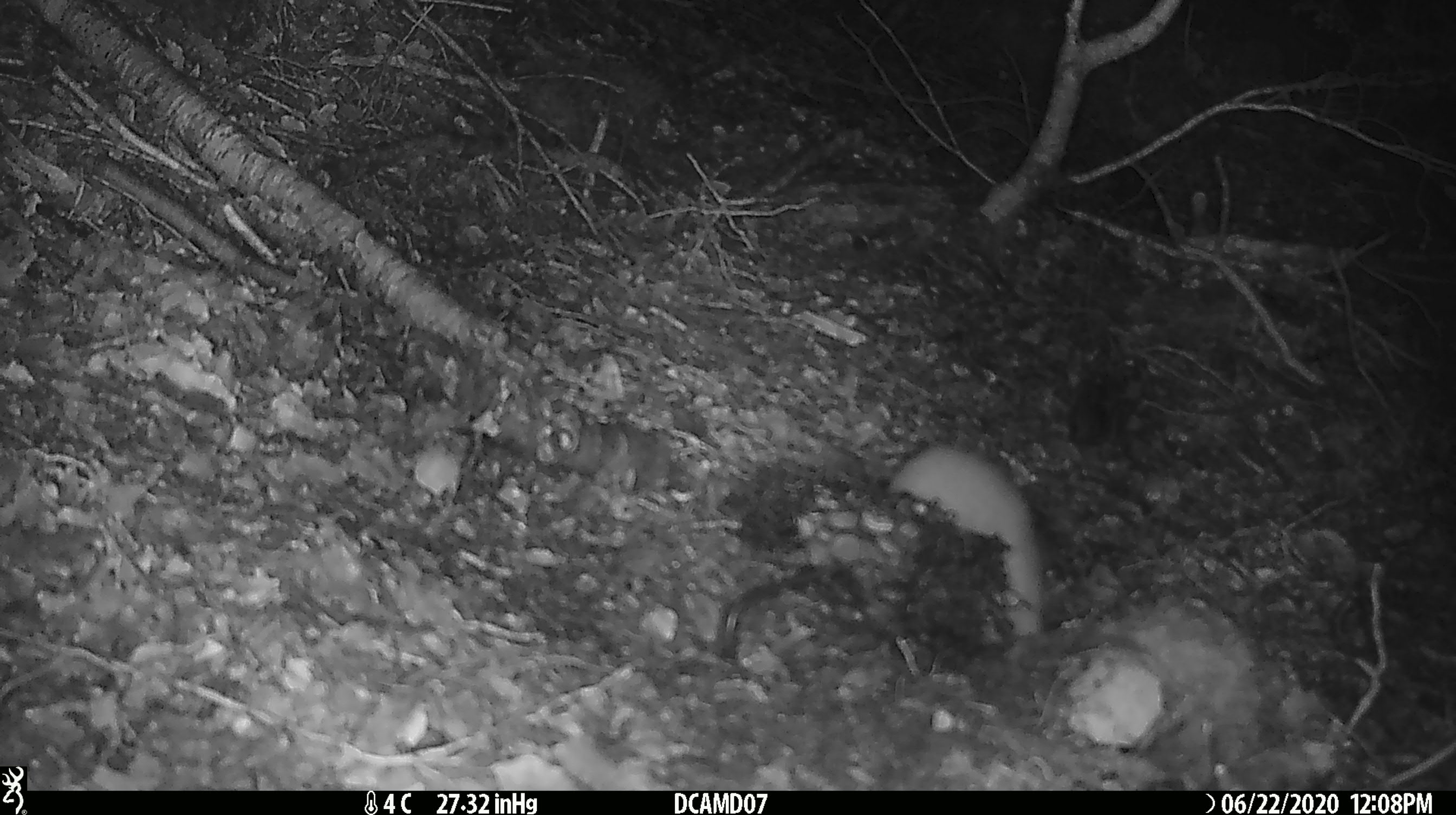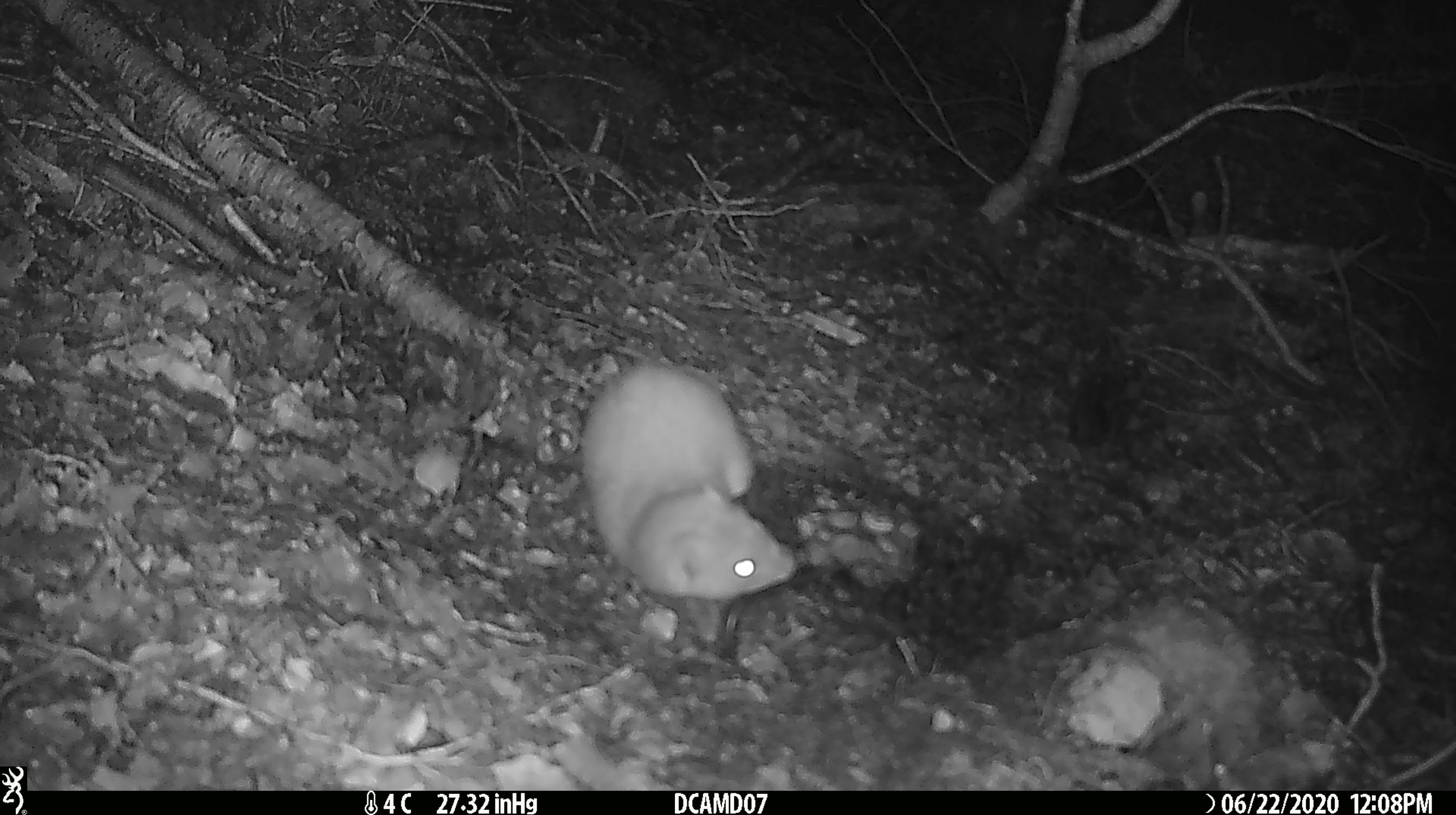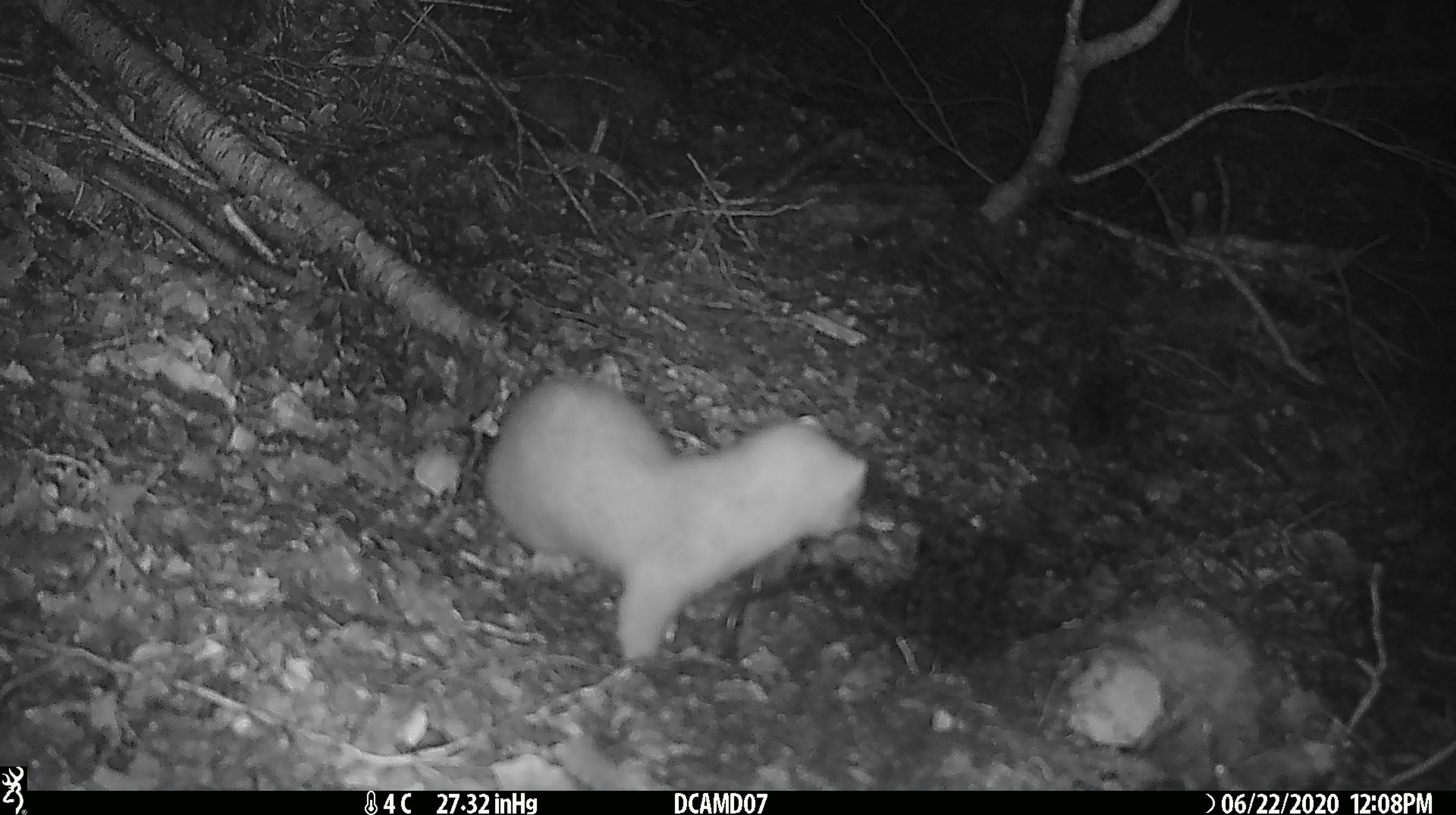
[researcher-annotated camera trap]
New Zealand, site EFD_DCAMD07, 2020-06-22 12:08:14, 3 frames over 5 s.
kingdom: Animalia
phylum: Chordata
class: Mammalia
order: Carnivora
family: Mustelidae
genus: Mustela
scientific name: Mustela erminea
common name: stoat